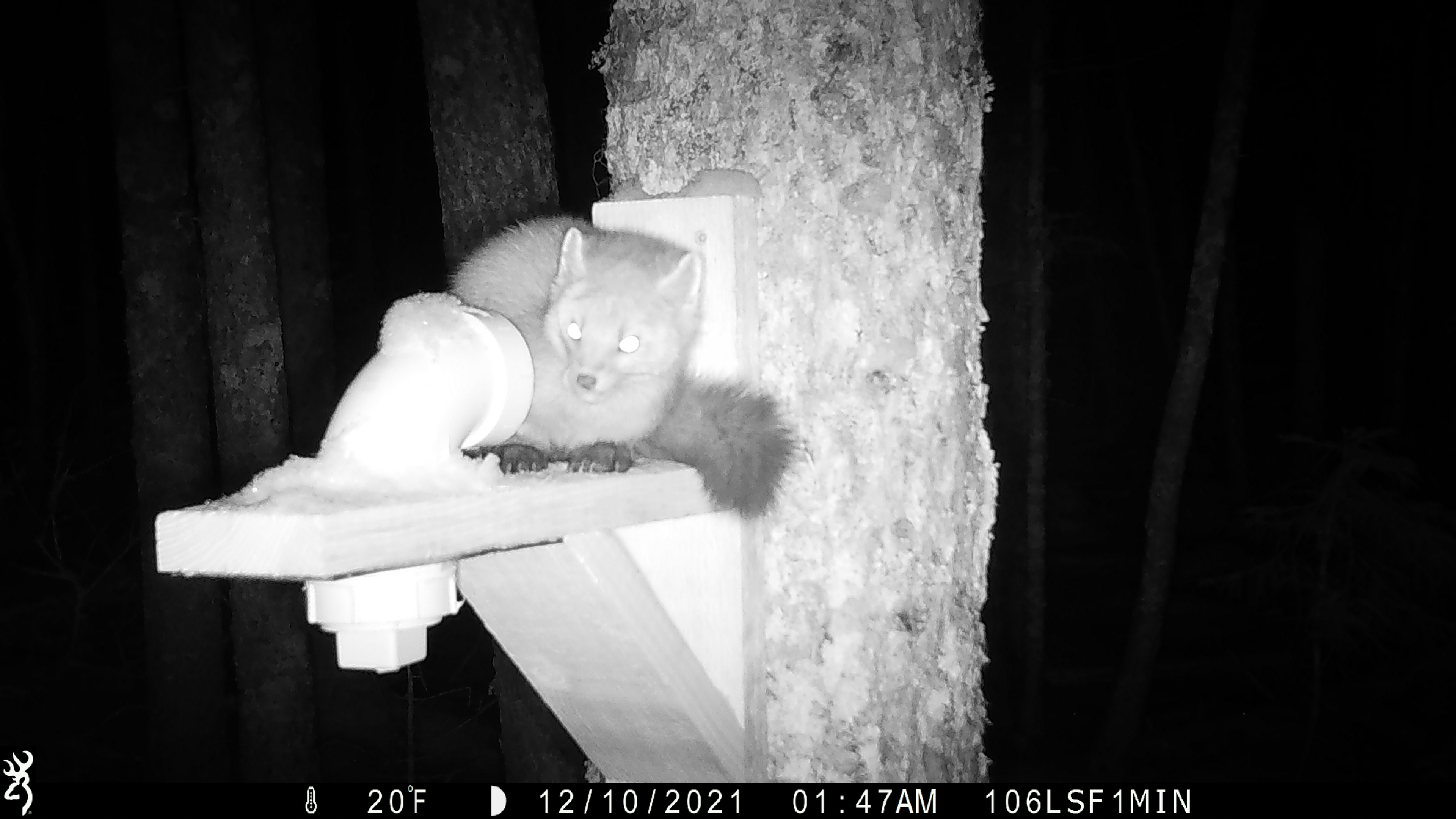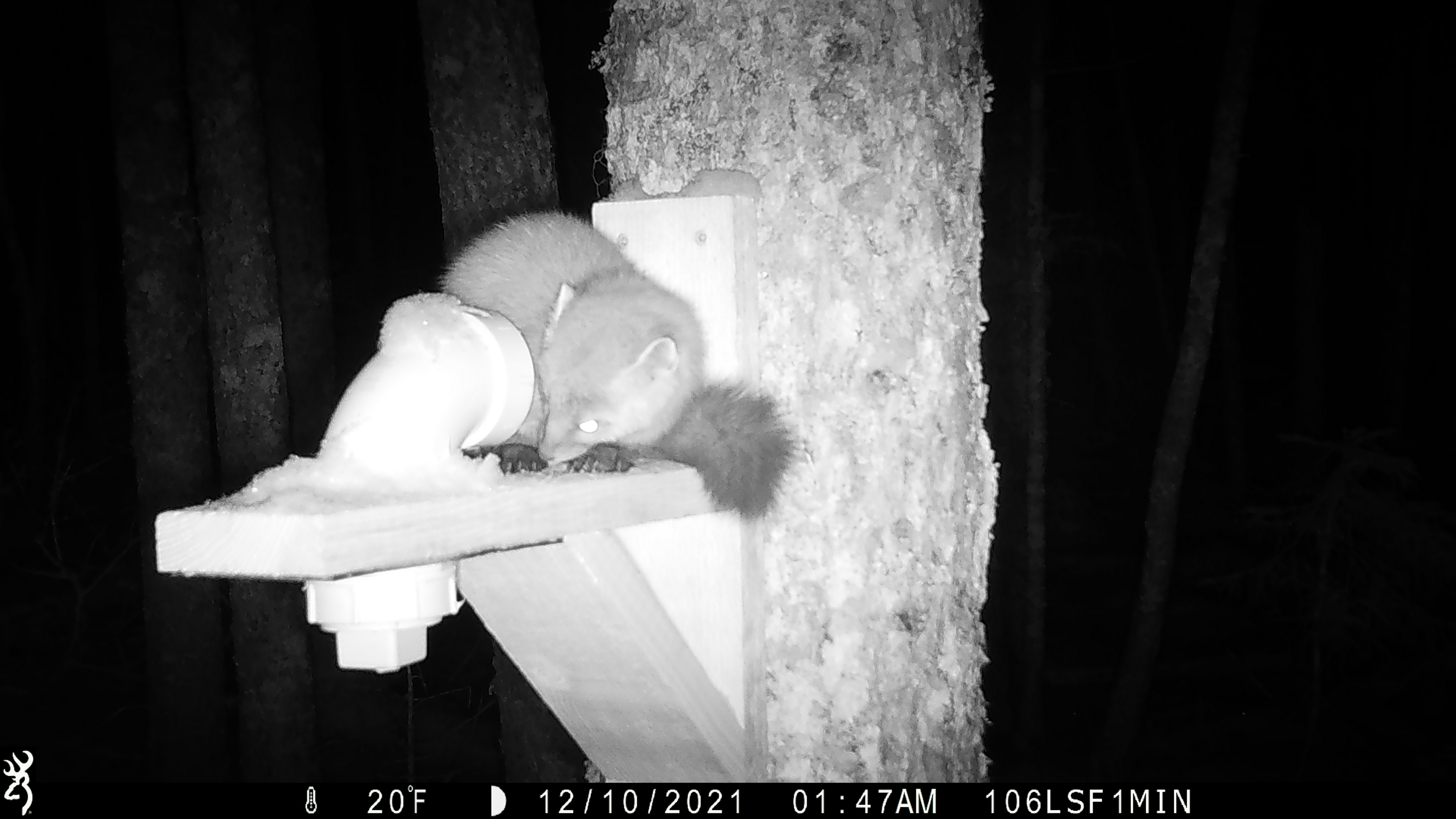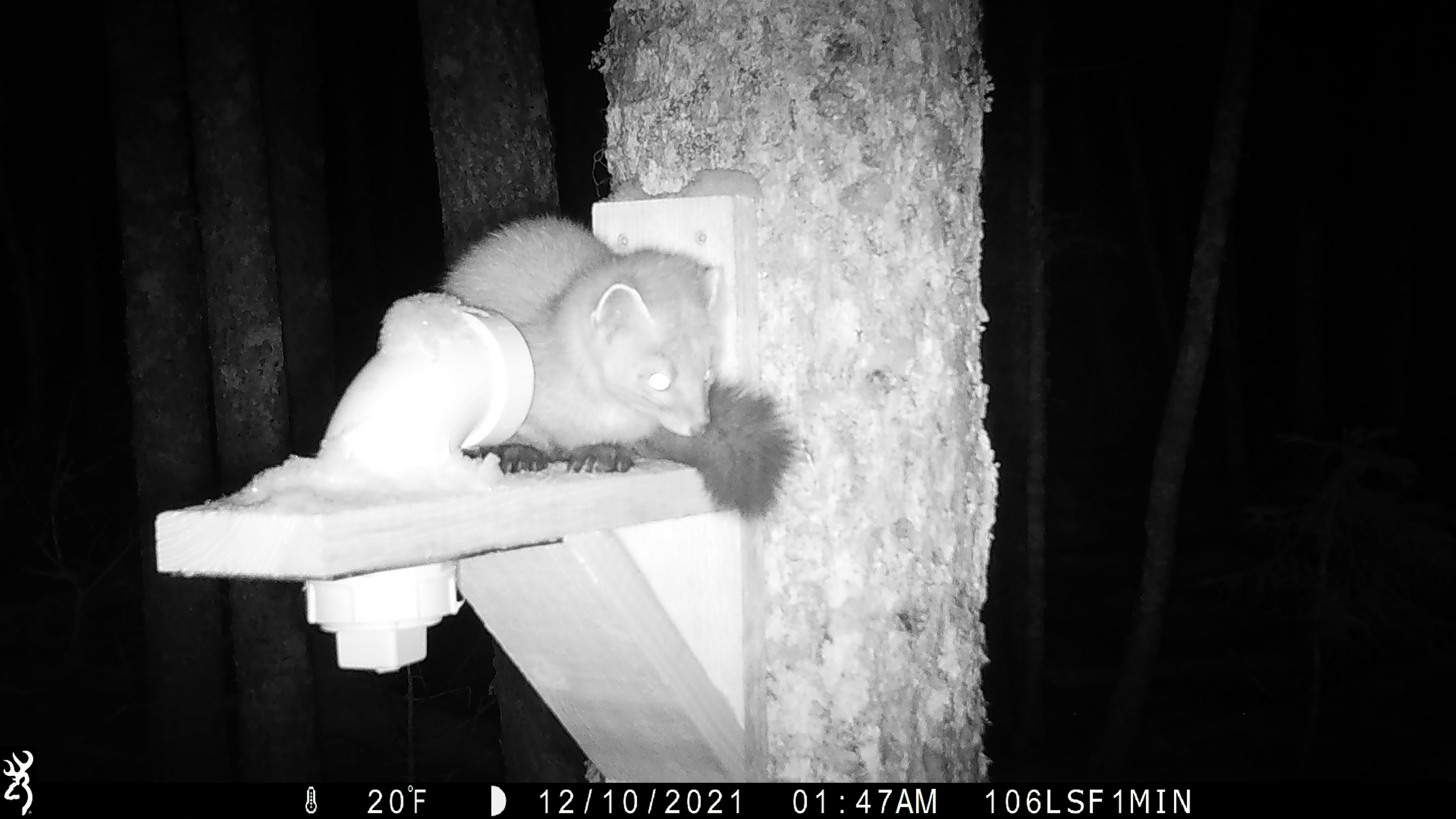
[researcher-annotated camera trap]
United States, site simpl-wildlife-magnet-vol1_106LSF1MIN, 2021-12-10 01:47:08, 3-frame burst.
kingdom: Animalia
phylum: Chordata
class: Mammalia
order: Carnivora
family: Mustelidae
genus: Martes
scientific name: Martes americana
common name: american marten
American marten (Martes americana).